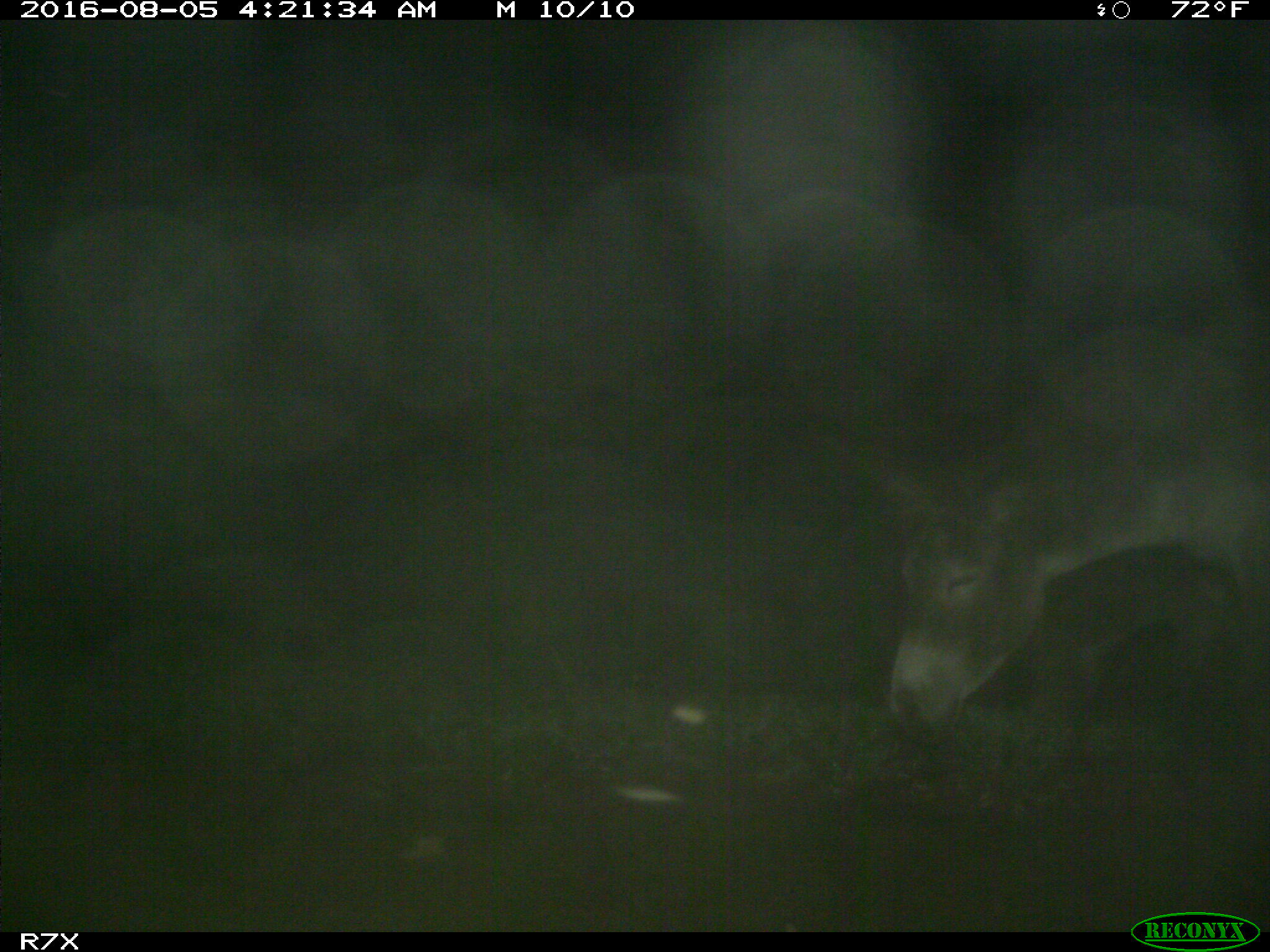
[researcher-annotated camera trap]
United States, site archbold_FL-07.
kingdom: Animalia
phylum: Chordata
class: Mammalia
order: Perissodactyla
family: Equidae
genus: Equus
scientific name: Equus africanus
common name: african wild ass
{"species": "Equus africanus (african wild ass)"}